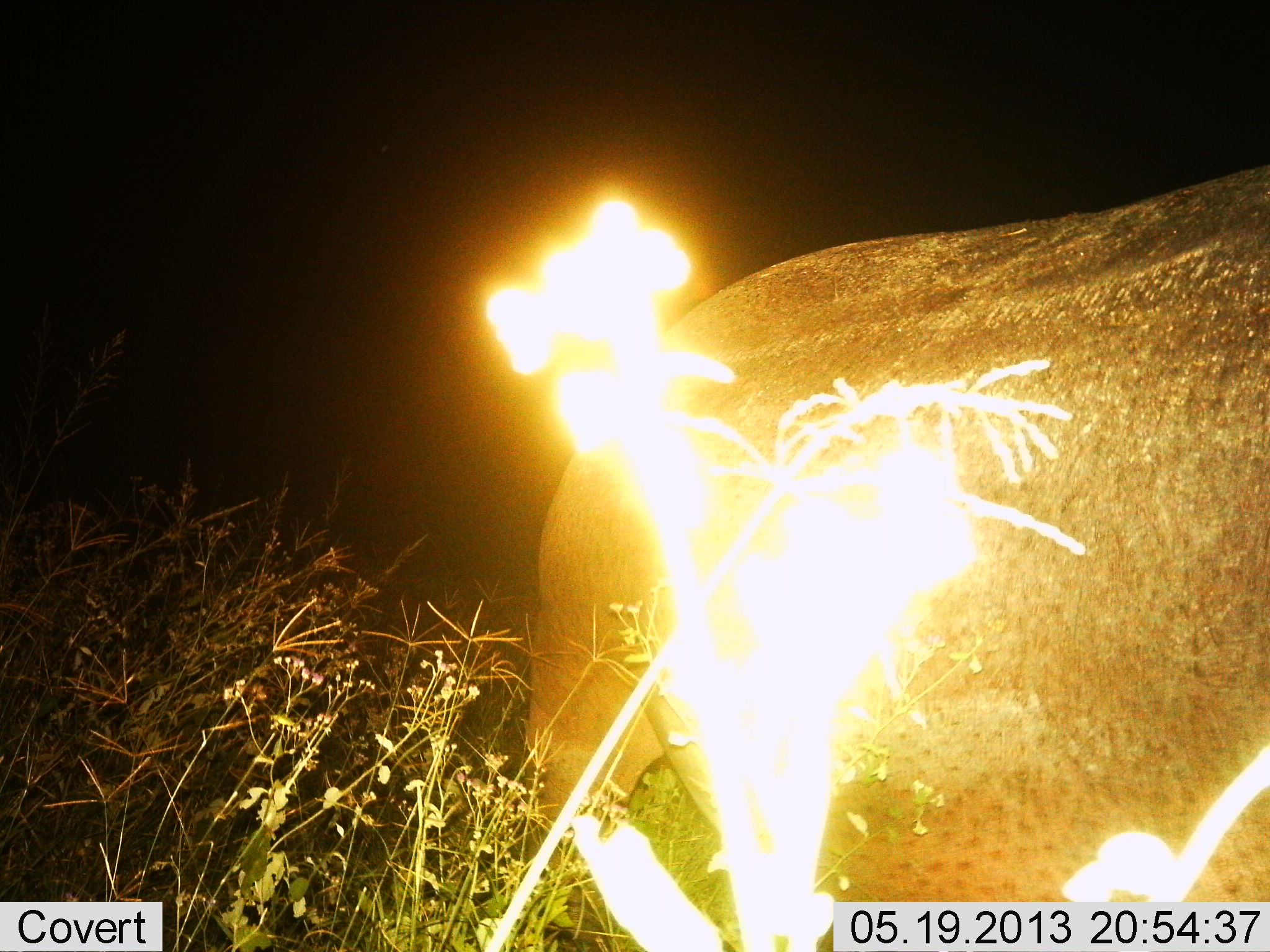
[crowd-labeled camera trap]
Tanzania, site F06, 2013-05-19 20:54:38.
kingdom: Animalia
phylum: Chordata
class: Mammalia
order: Artiodactyla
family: Hippopotamidae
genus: Hippopotamus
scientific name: Hippopotamus amphibius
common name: hippopotamus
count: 1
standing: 30%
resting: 0%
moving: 70%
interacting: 0%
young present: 0%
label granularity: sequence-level